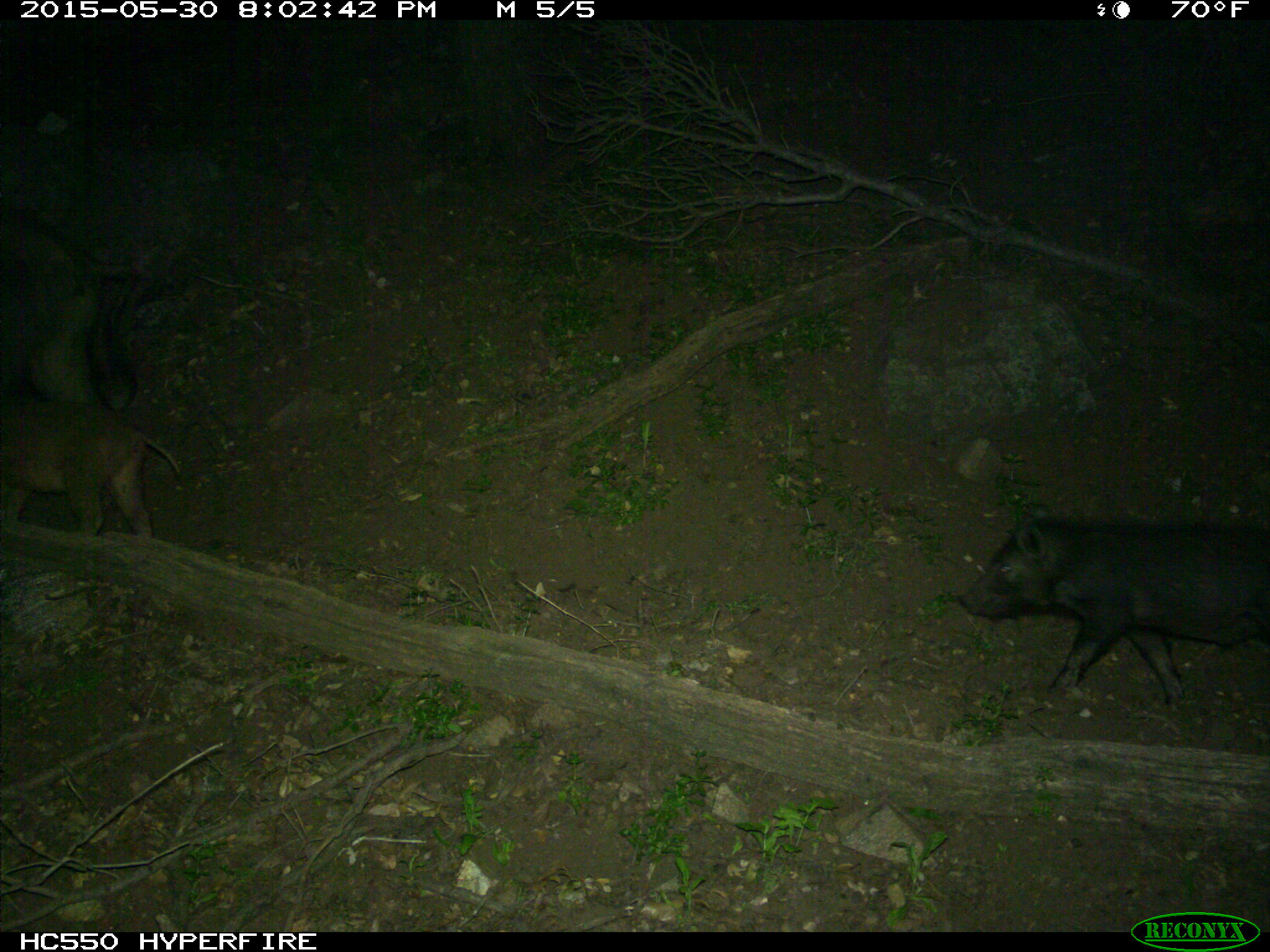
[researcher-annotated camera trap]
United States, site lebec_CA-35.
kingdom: Animalia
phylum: Chordata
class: Mammalia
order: Artiodactyla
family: Suidae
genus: Sus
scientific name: Sus scrofa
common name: wild boar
Sus scrofa (wild boar).